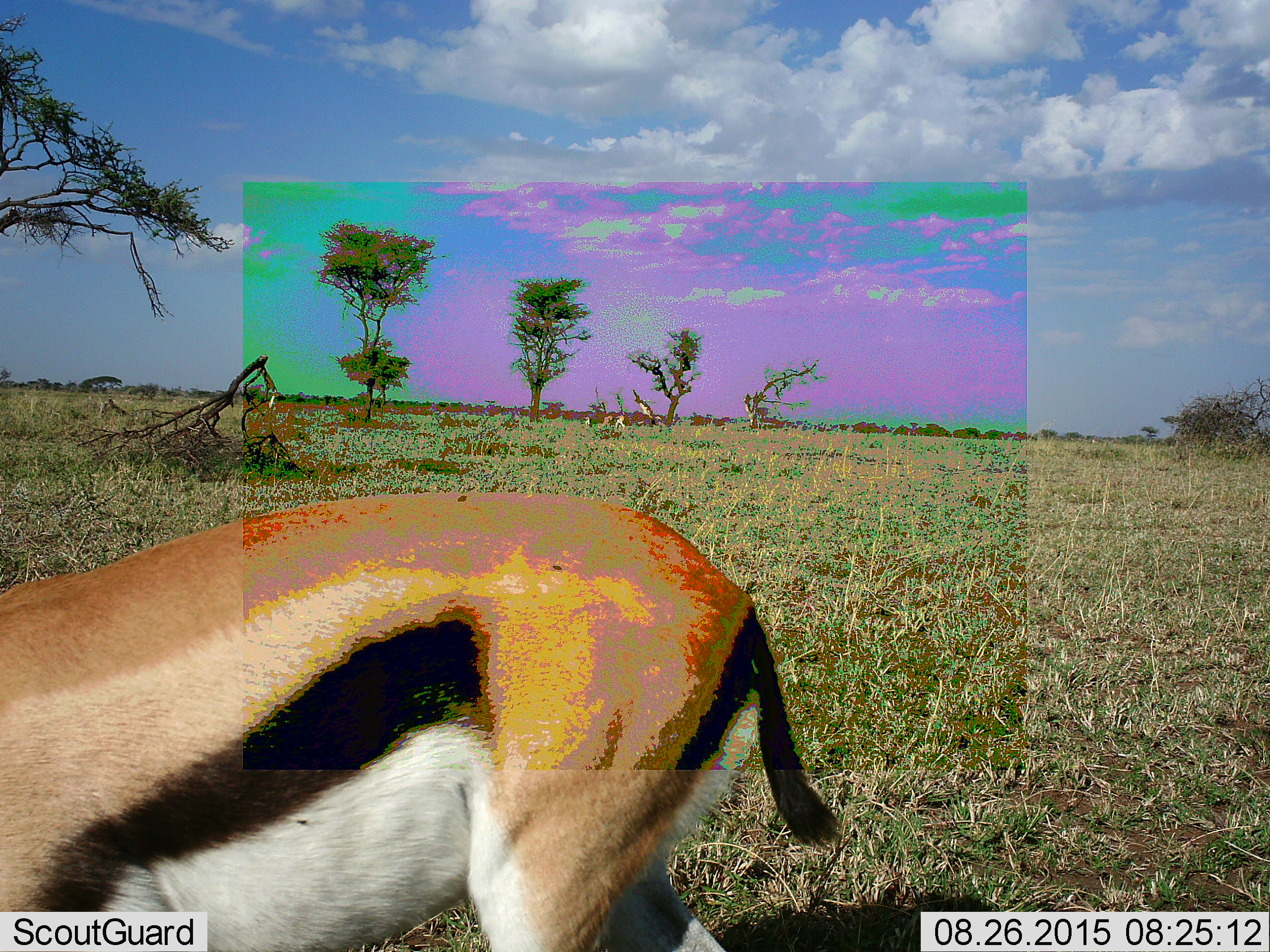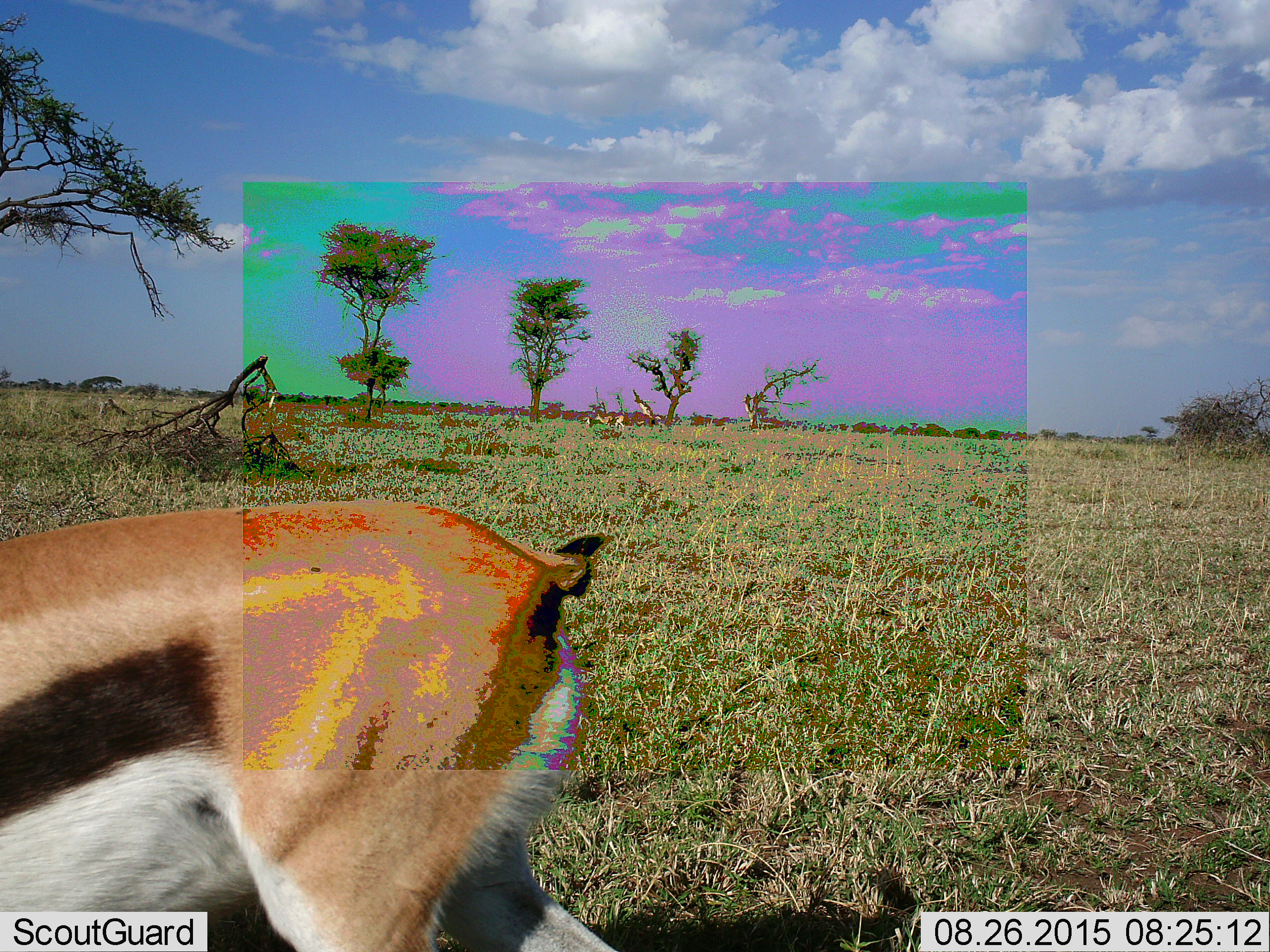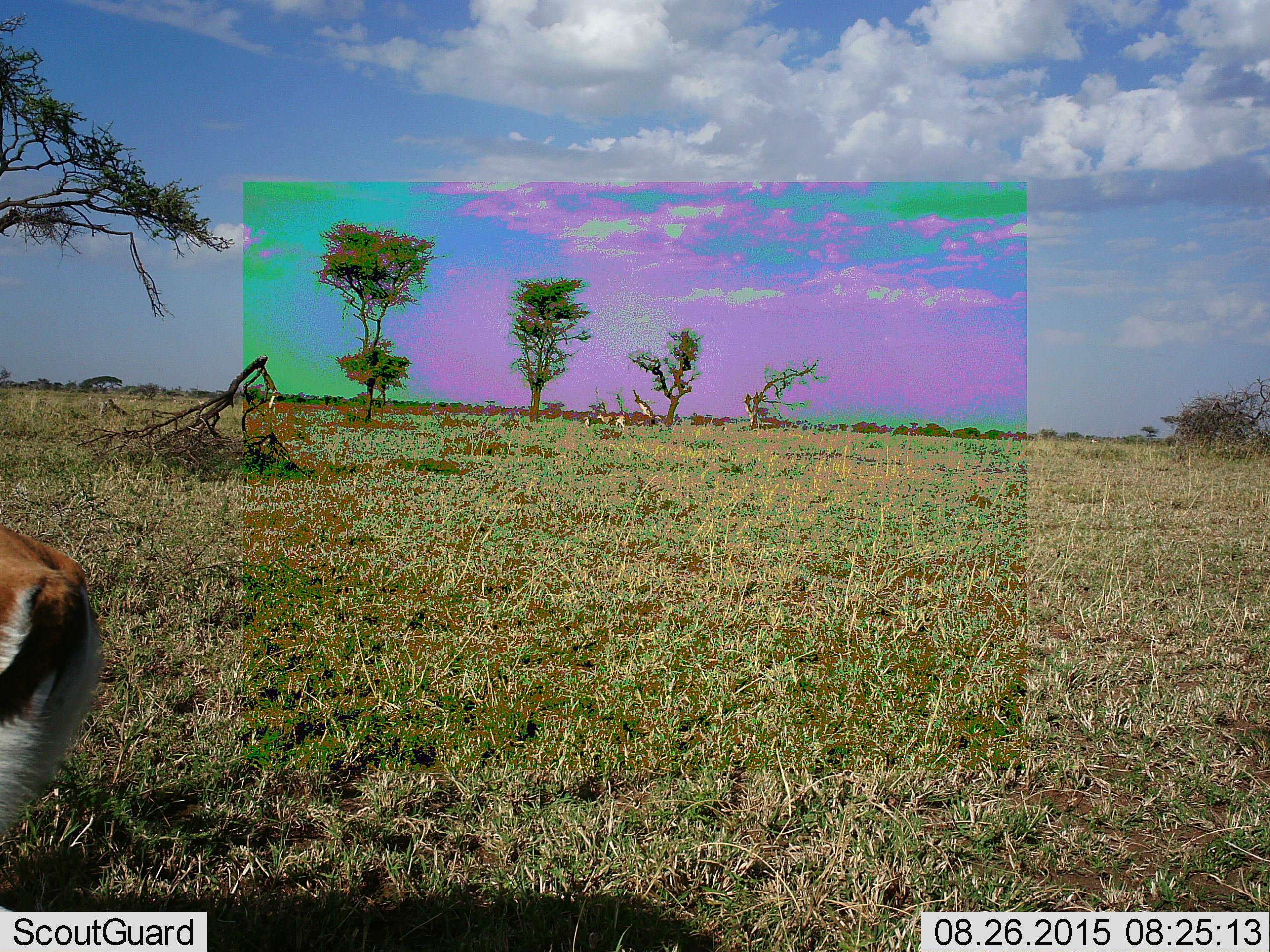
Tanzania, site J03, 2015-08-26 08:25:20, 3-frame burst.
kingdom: Animalia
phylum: Chordata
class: Mammalia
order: Artiodactyla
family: Bovidae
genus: Eudorcas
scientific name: Eudorcas thomsonii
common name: thomson's gazelle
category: gazellethomsons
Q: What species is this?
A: Gazellethomsons (thomson's gazelle) (Eudorcas thomsonii).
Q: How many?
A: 3.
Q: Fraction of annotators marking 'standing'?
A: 60%.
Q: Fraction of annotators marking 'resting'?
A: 0%.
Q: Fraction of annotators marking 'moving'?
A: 60%.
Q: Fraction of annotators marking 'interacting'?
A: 0%.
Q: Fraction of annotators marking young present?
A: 0%.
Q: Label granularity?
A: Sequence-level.